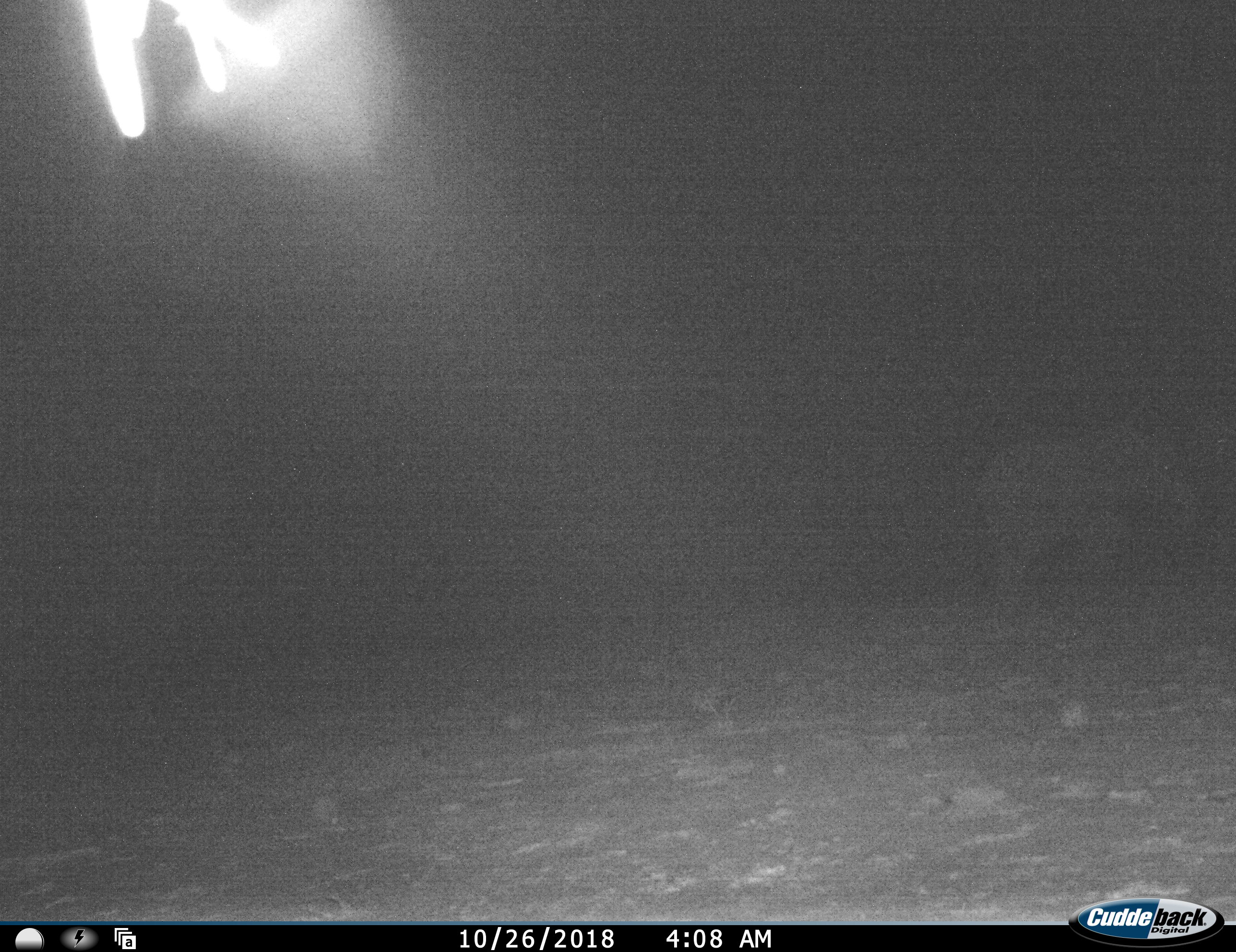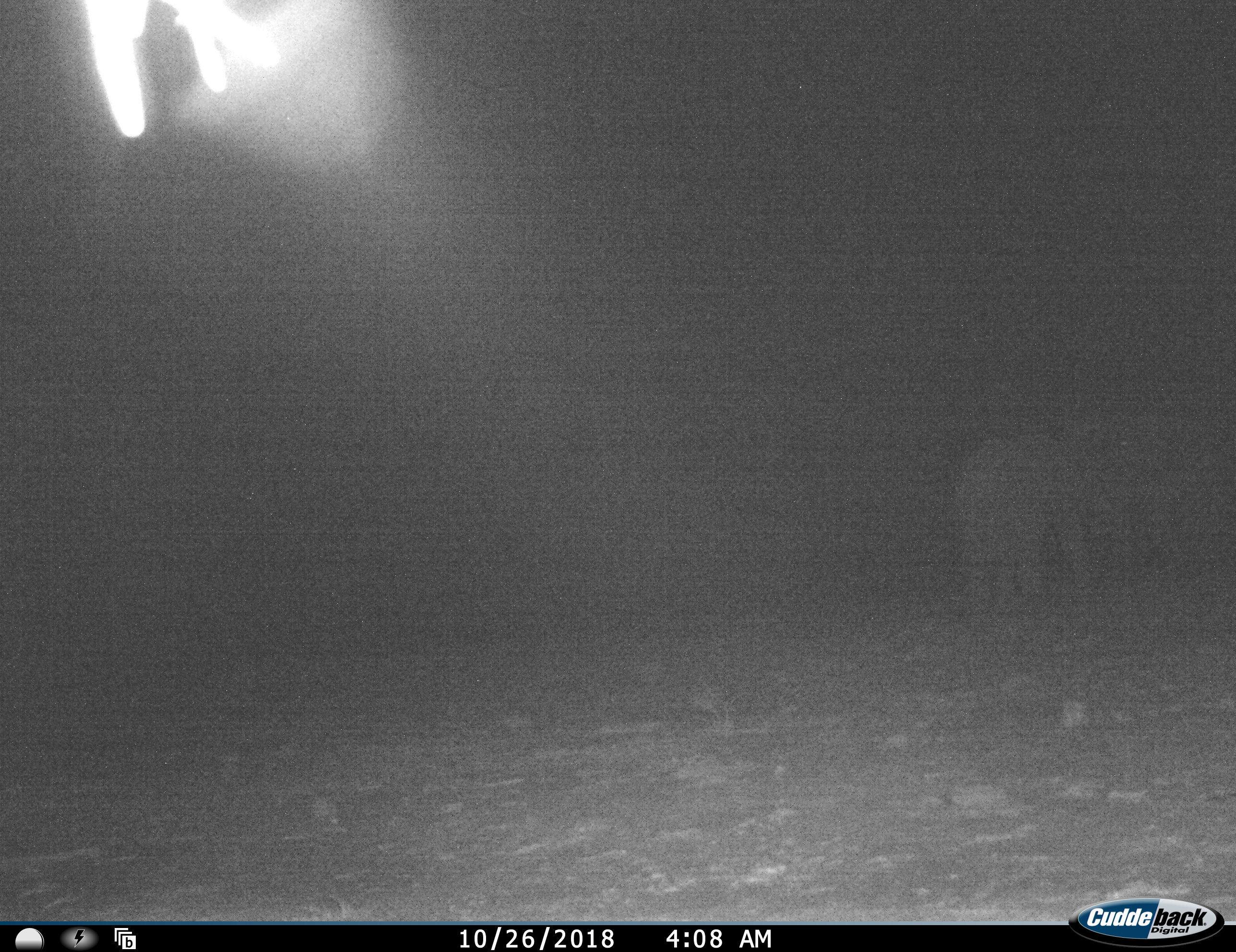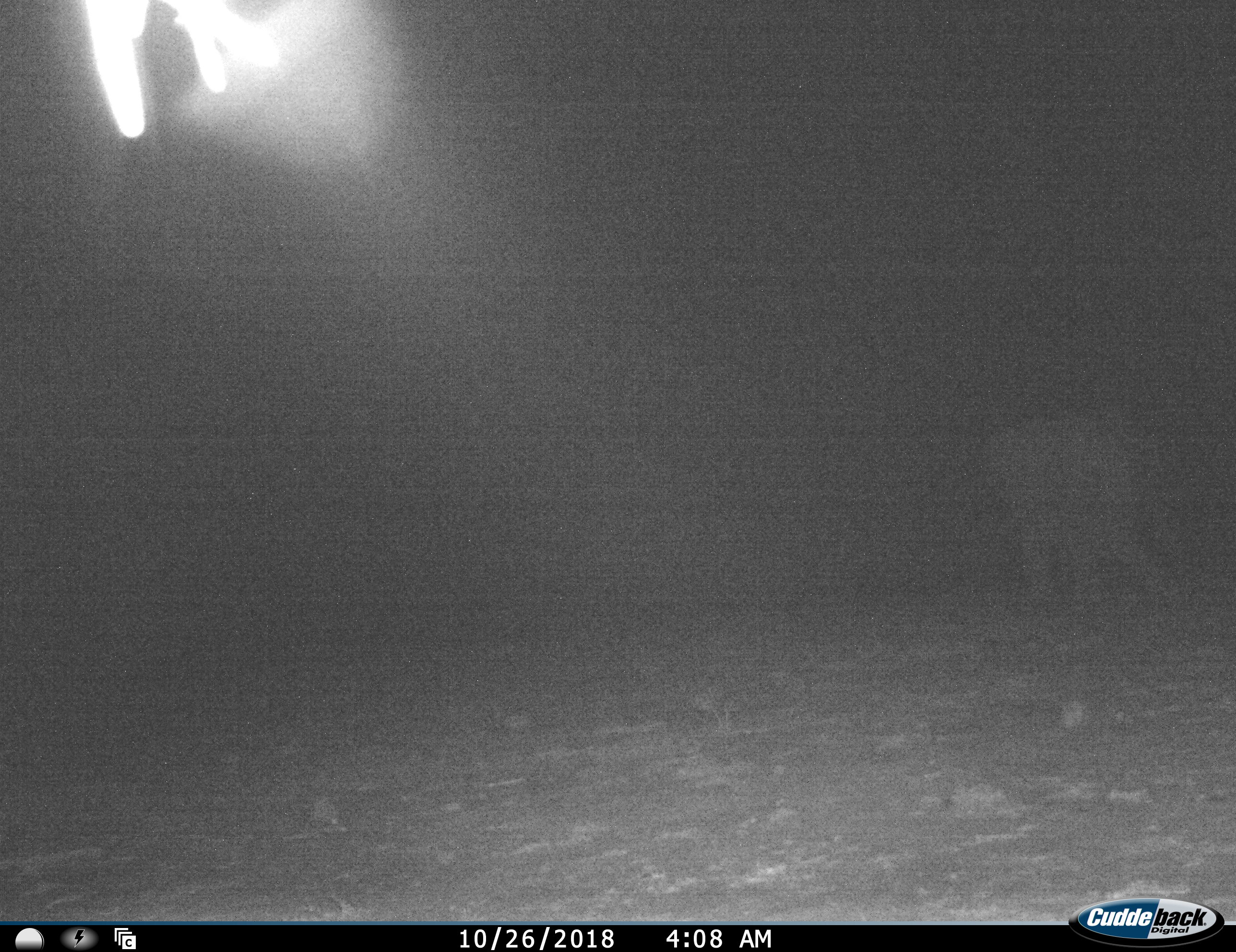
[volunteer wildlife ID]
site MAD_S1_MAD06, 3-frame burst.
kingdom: Animalia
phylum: Chordata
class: Mammalia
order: Proboscidea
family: Elephantidae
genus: Loxodonta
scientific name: Loxodonta africana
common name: african bush elephant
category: elephant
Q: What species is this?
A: Elephant (african bush elephant) (Loxodonta africana).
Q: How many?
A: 1.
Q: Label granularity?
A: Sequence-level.